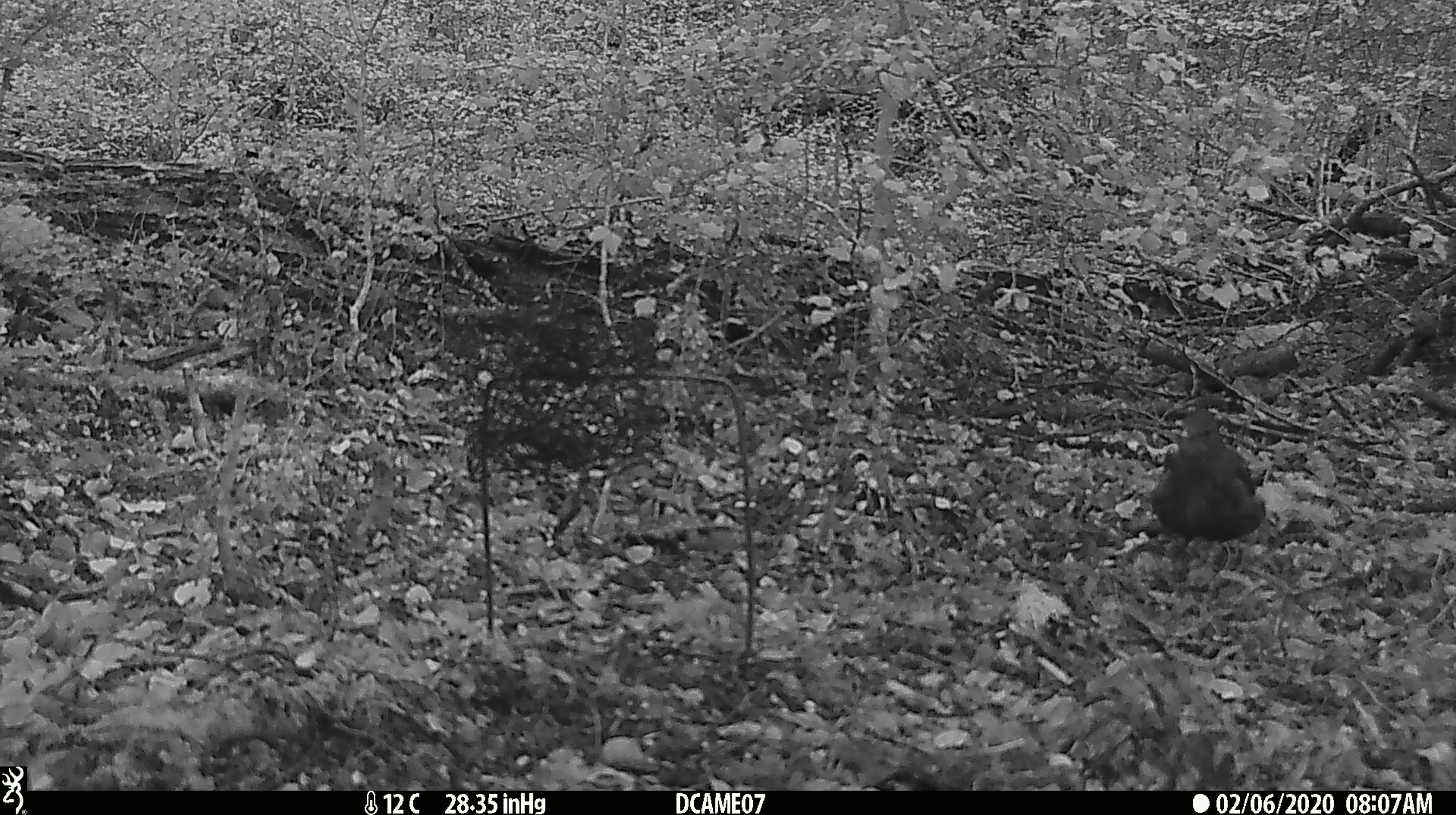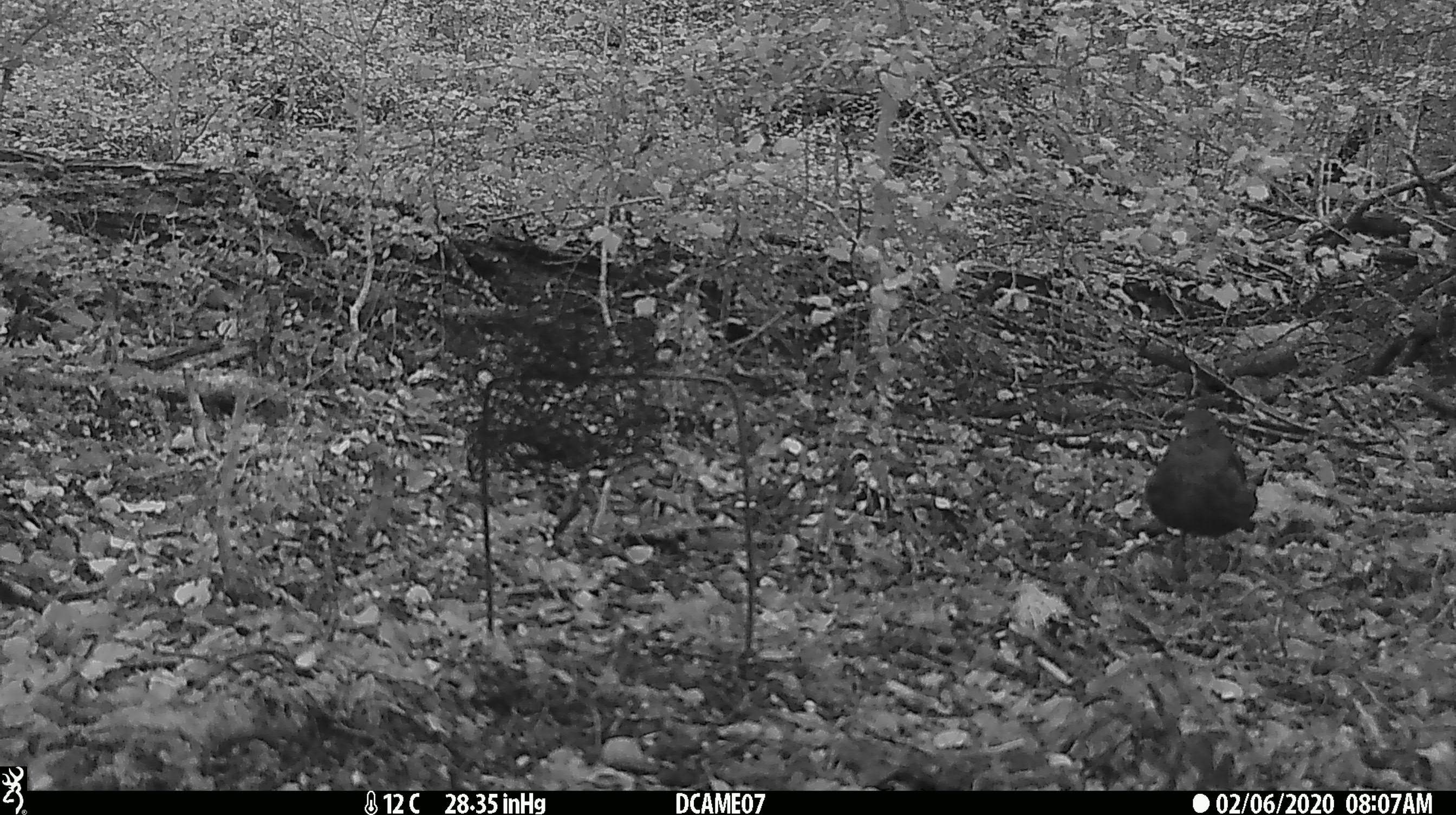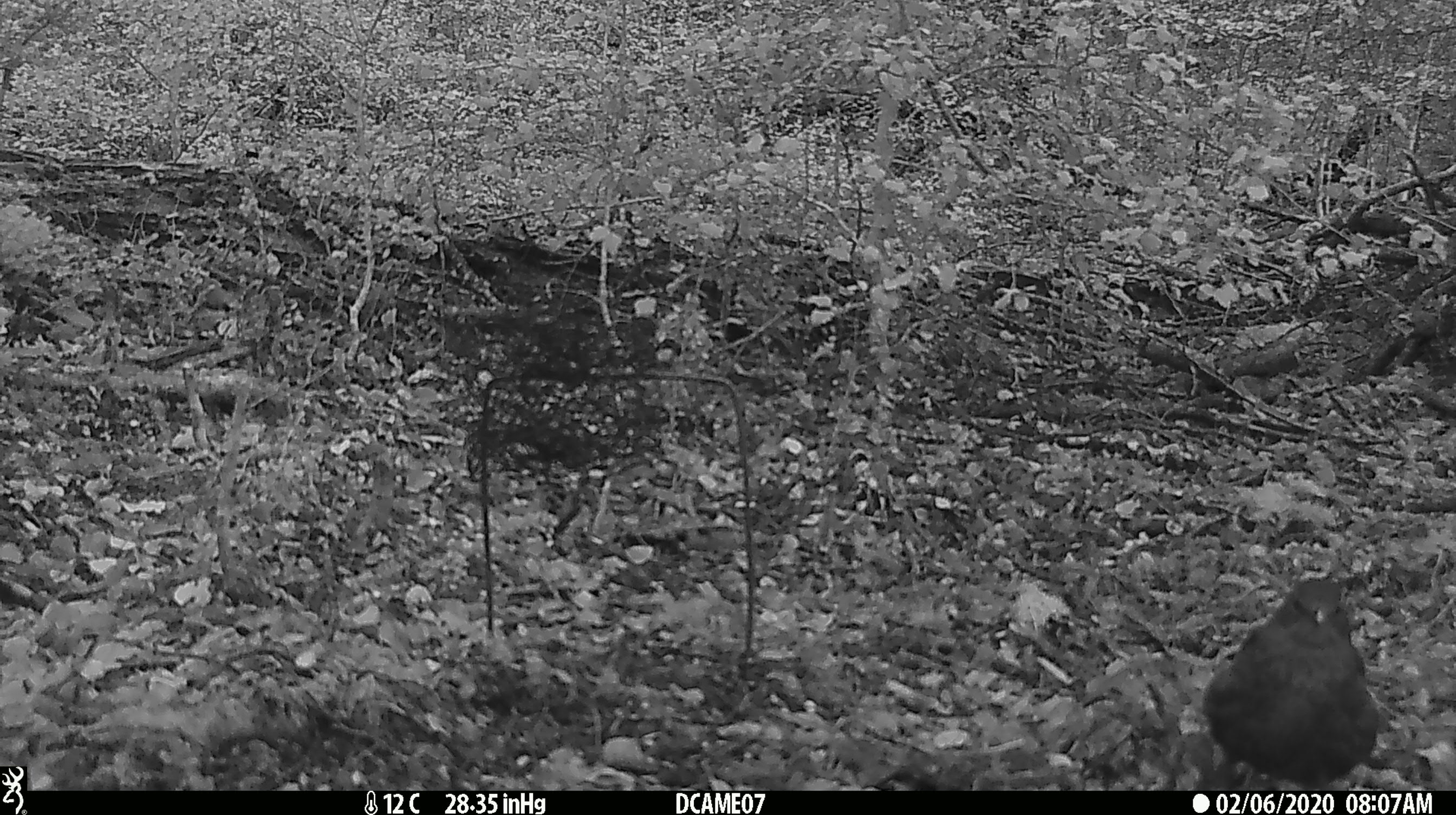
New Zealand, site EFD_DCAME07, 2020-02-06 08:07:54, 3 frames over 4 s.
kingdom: Animalia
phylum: Chordata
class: Aves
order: Passeriformes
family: Turdidae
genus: Turdus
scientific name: Turdus merula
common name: eurasian blackbird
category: blackbird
Blackbird (eurasian blackbird) (Turdus merula).